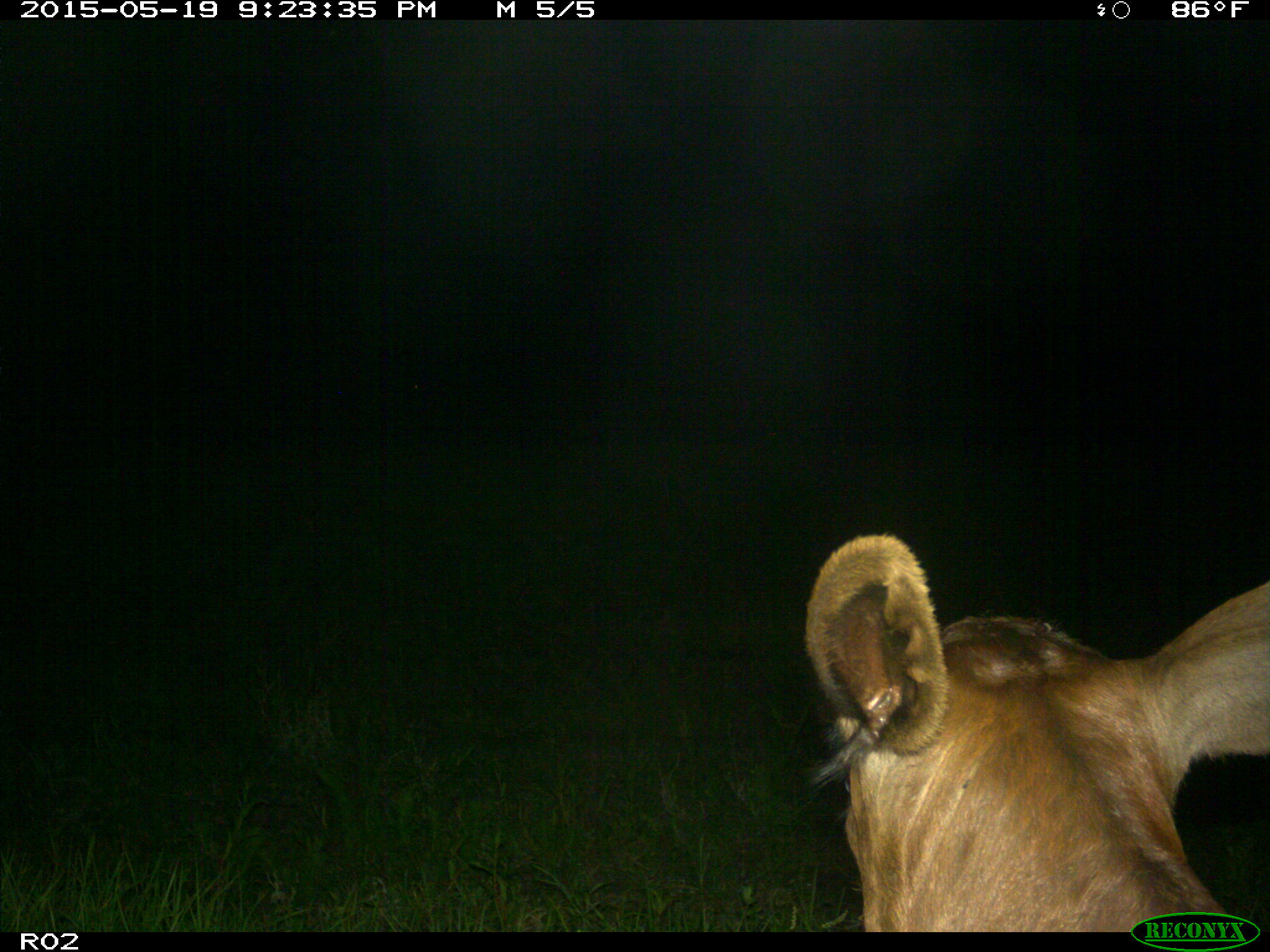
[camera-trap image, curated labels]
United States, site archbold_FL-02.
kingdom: Animalia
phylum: Chordata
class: Mammalia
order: Artiodactyla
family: Bovidae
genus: Bos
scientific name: Bos taurus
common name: domestic cow